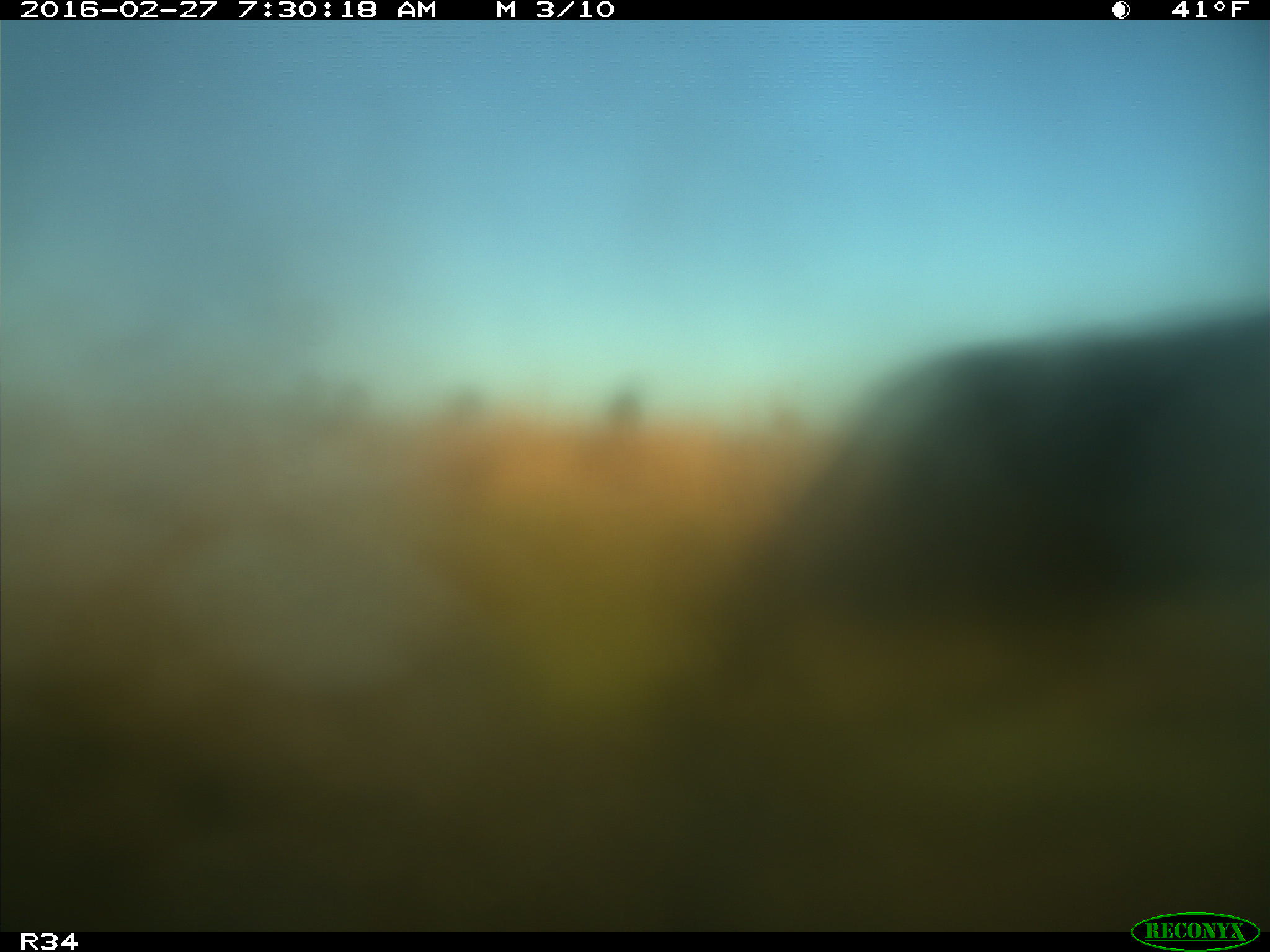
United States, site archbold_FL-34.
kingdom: Animalia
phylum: Chordata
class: Mammalia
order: Artiodactyla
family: Bovidae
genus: Bos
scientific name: Bos taurus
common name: domestic cow